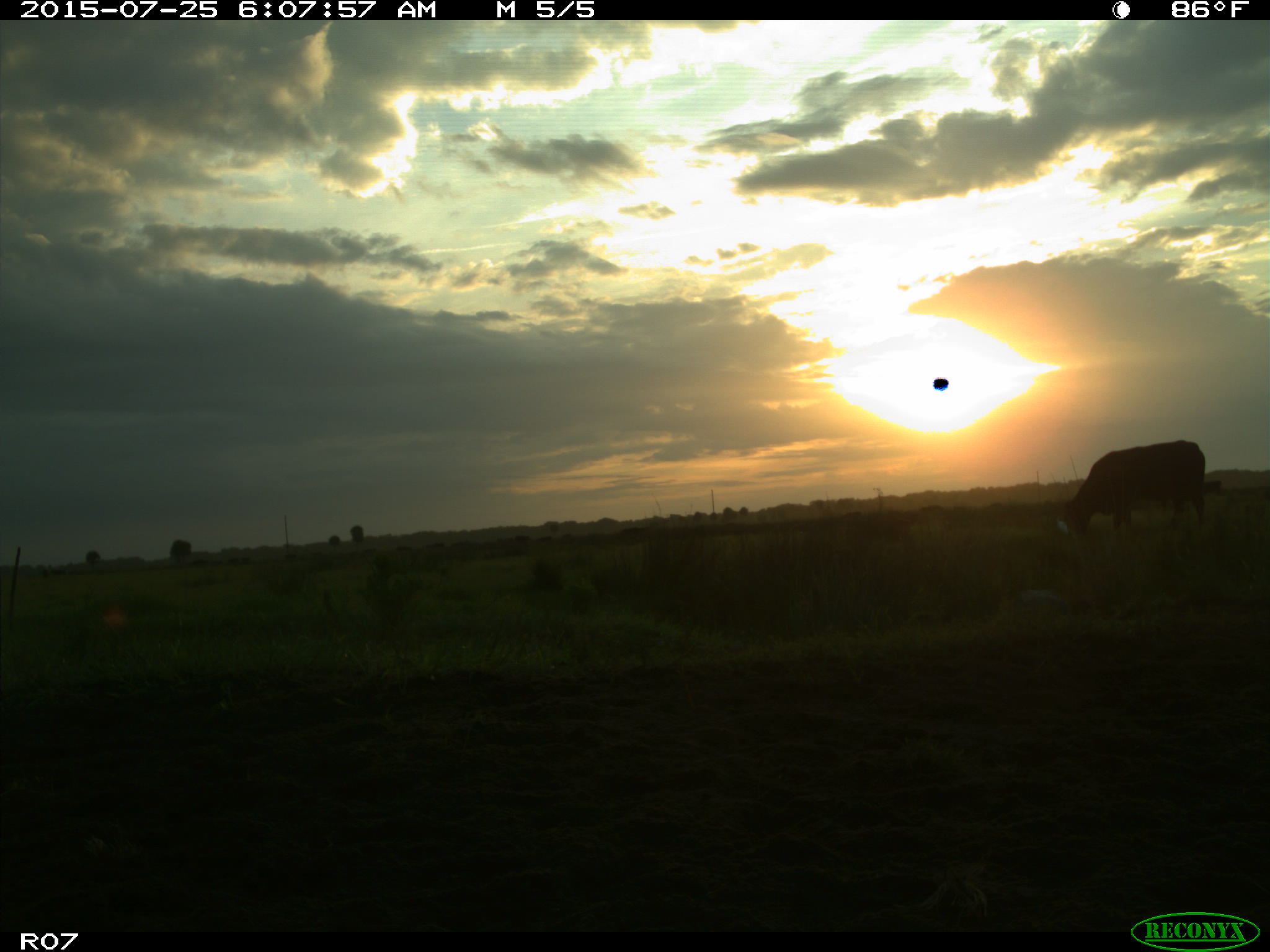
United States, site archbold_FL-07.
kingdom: Animalia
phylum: Chordata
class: Mammalia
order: Artiodactyla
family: Bovidae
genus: Bos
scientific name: Bos taurus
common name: domestic cow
Bos taurus (domestic cow).